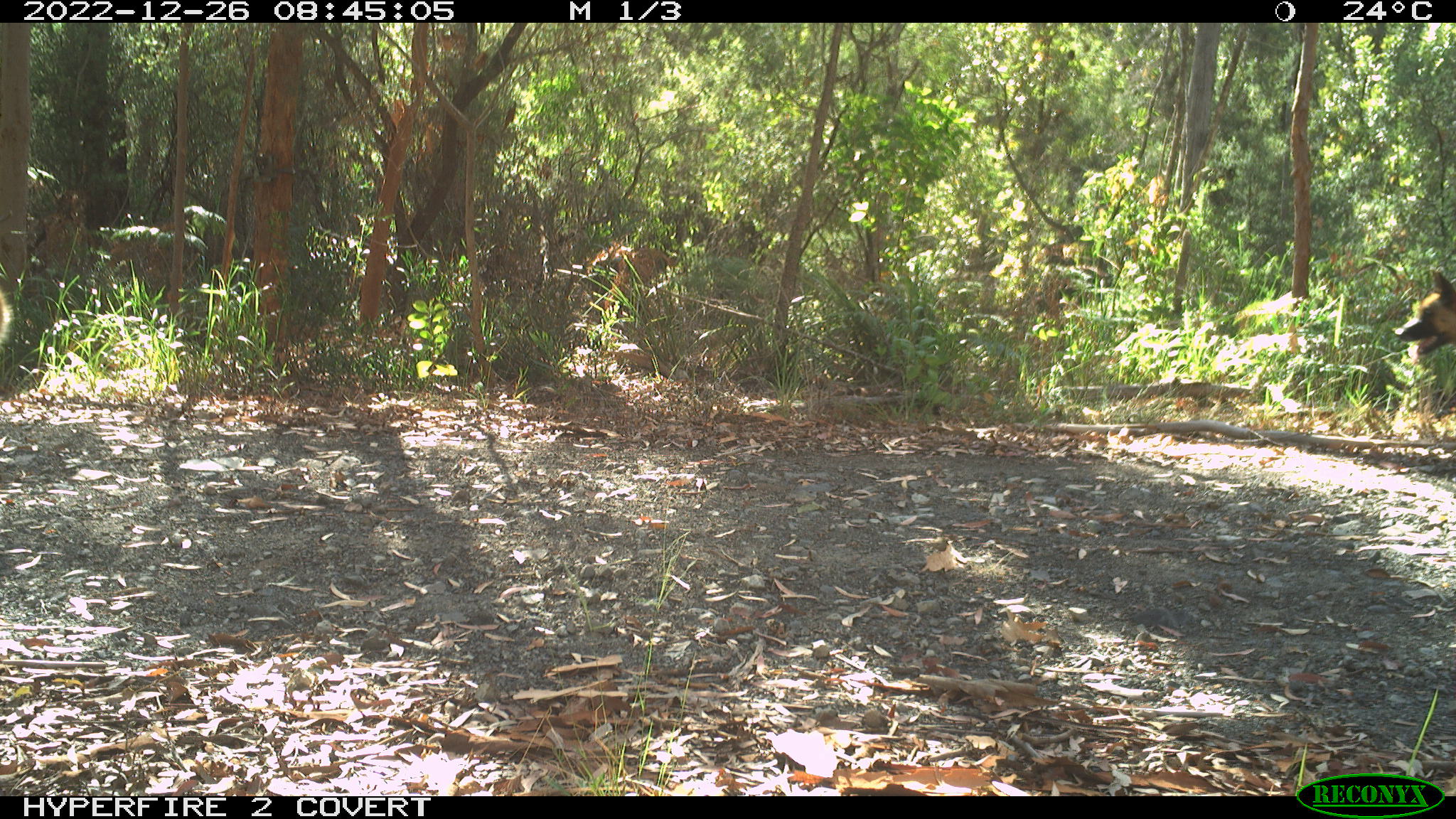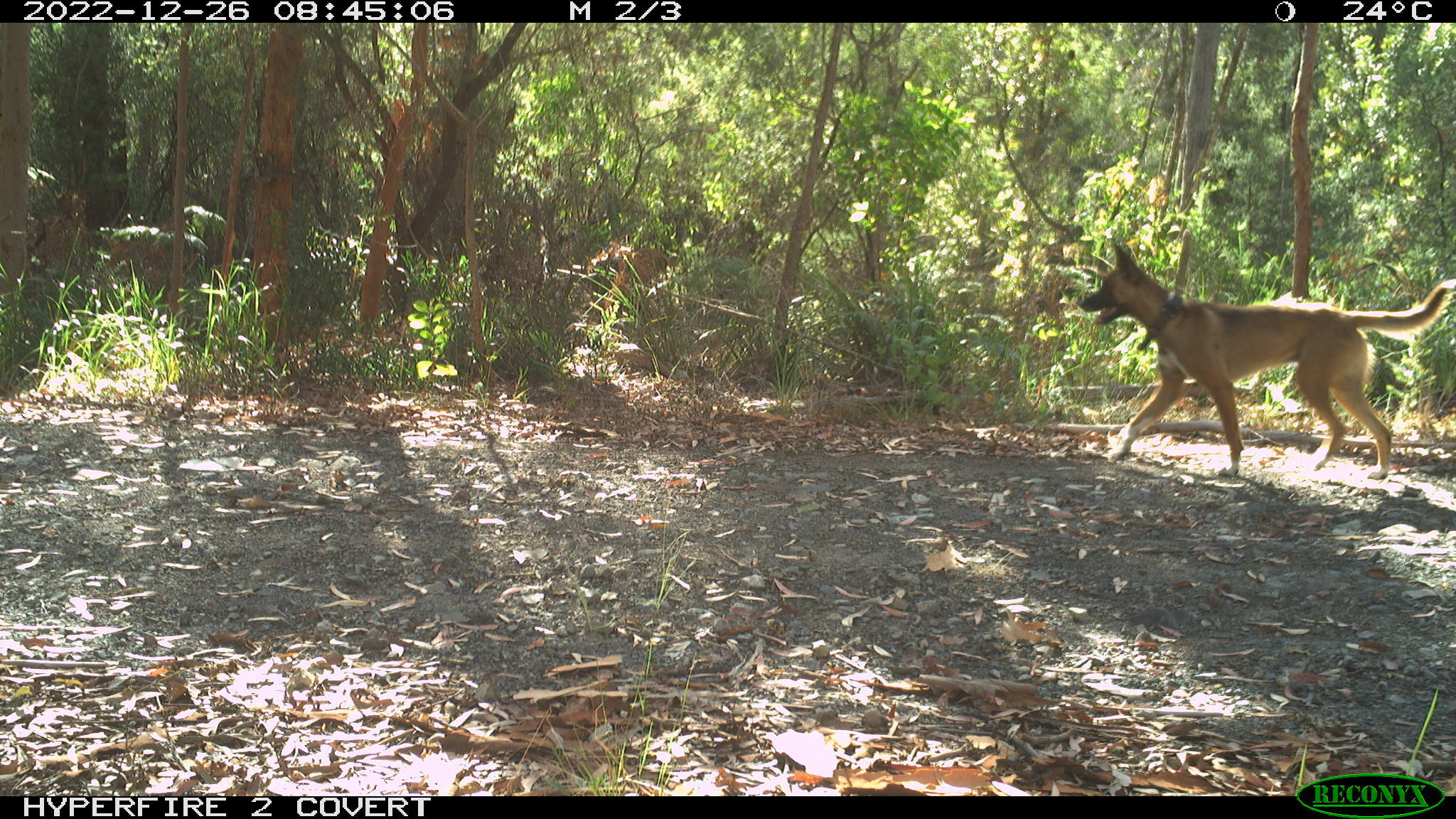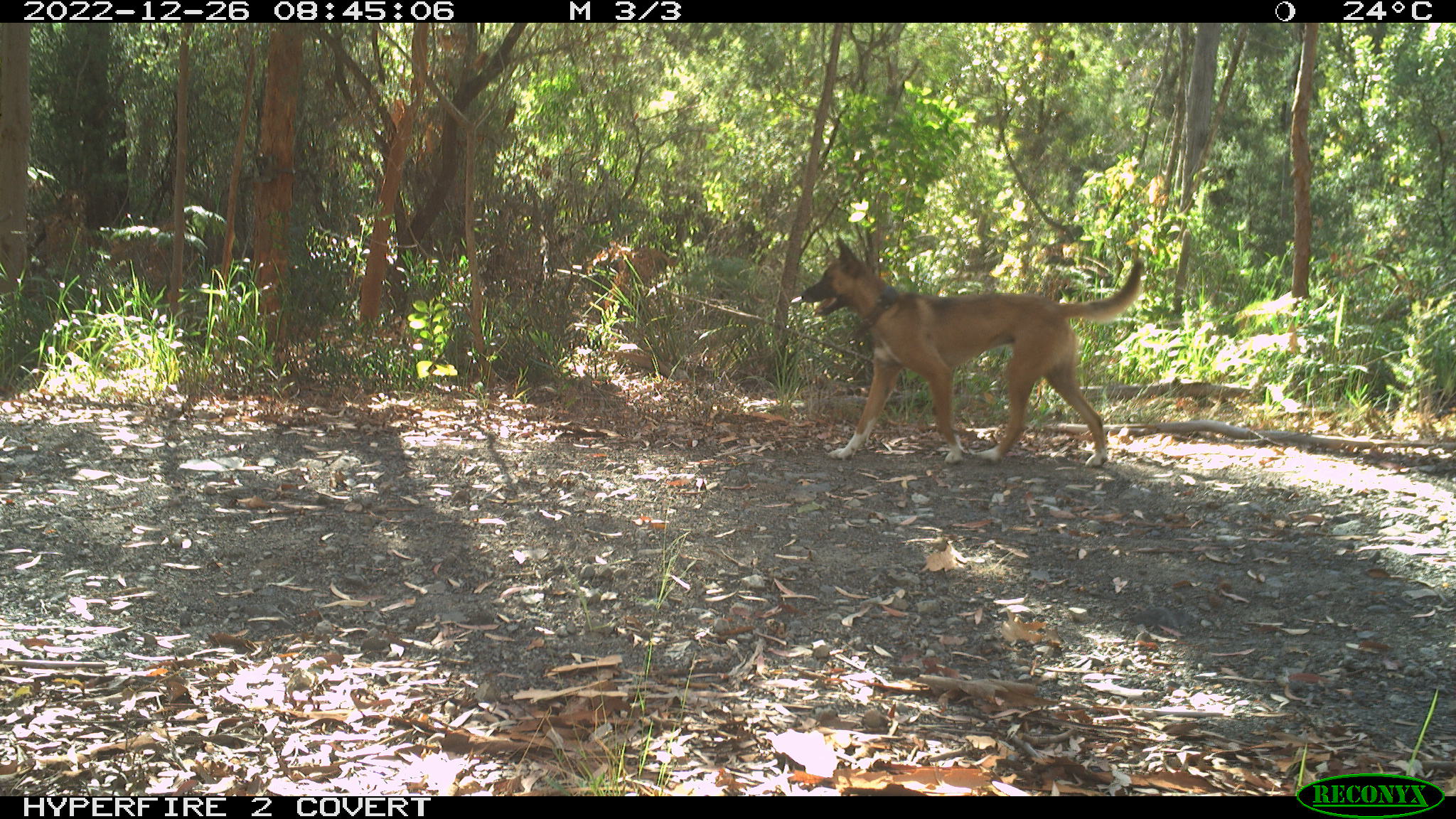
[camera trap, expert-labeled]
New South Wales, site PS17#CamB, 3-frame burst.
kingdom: Animalia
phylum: Chordata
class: Mammalia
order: Carnivora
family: Canidae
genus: Canis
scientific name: Canis familiaris dingo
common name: dingo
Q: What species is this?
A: Dingo (Canis familiaris dingo).